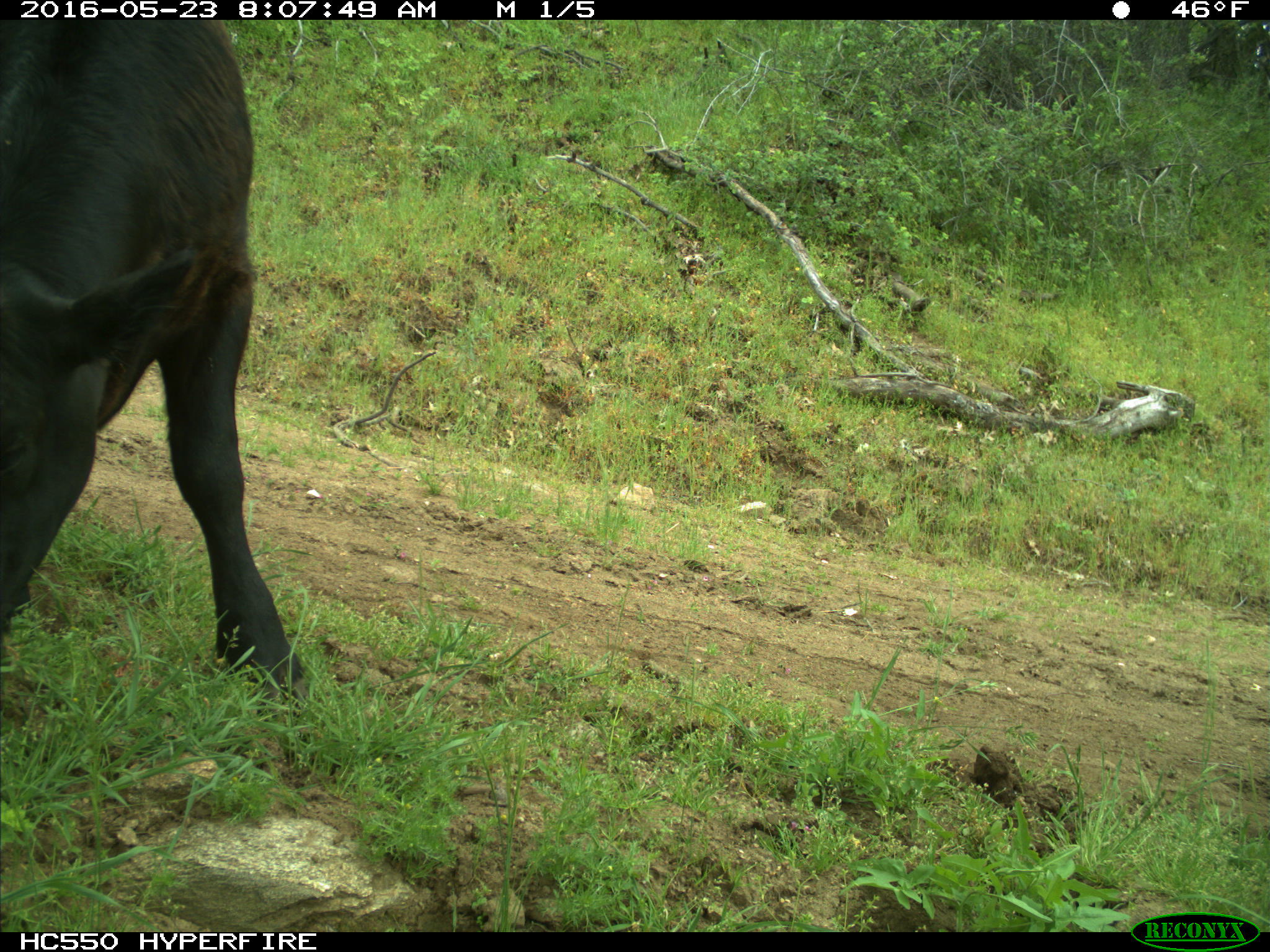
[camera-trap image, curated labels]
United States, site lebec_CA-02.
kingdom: Animalia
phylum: Chordata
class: Mammalia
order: Artiodactyla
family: Bovidae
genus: Bos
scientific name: Bos taurus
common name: domestic cow